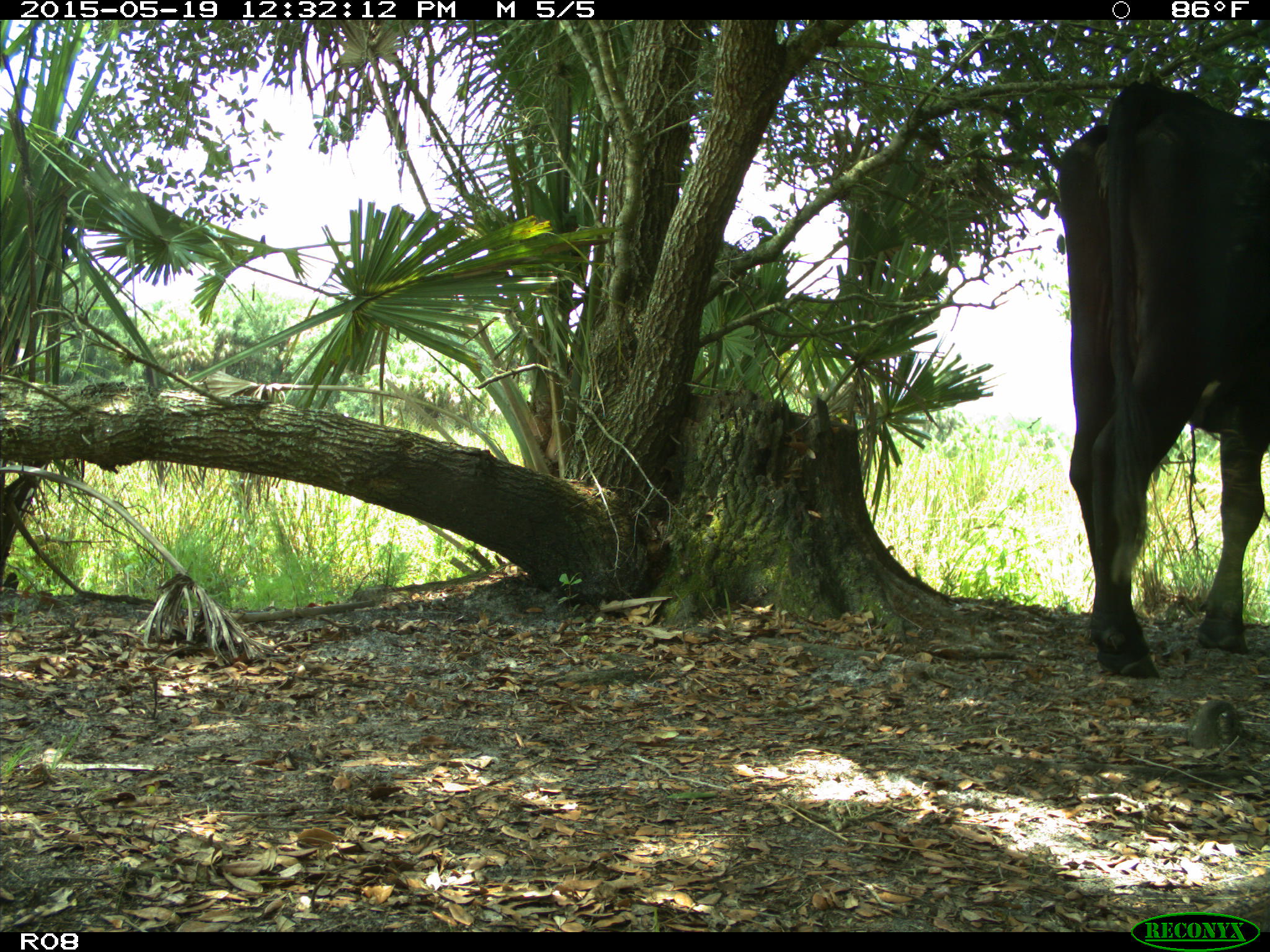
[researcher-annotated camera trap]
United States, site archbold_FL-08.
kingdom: Animalia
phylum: Chordata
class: Mammalia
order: Artiodactyla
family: Bovidae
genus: Bos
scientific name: Bos taurus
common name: domestic cow